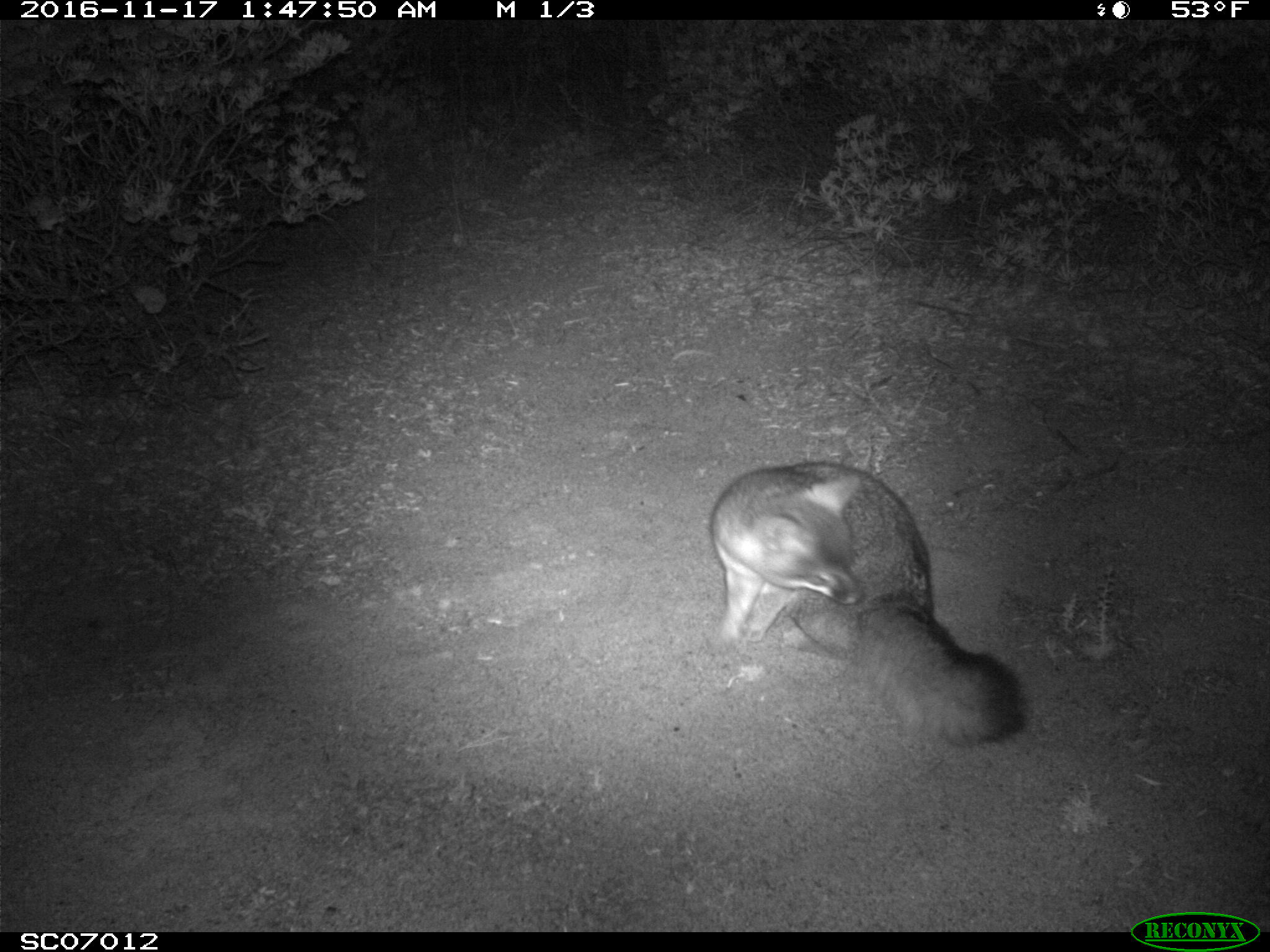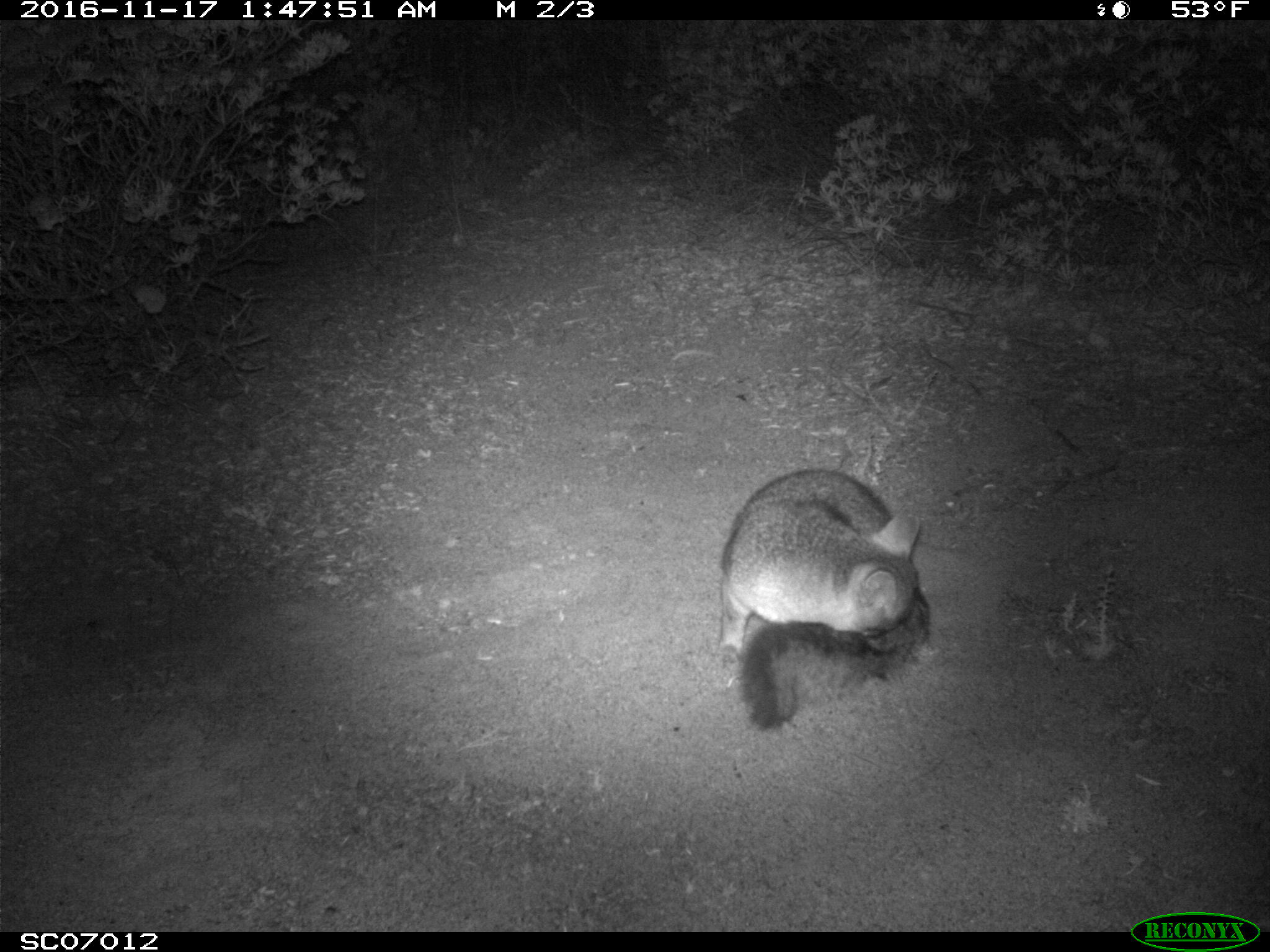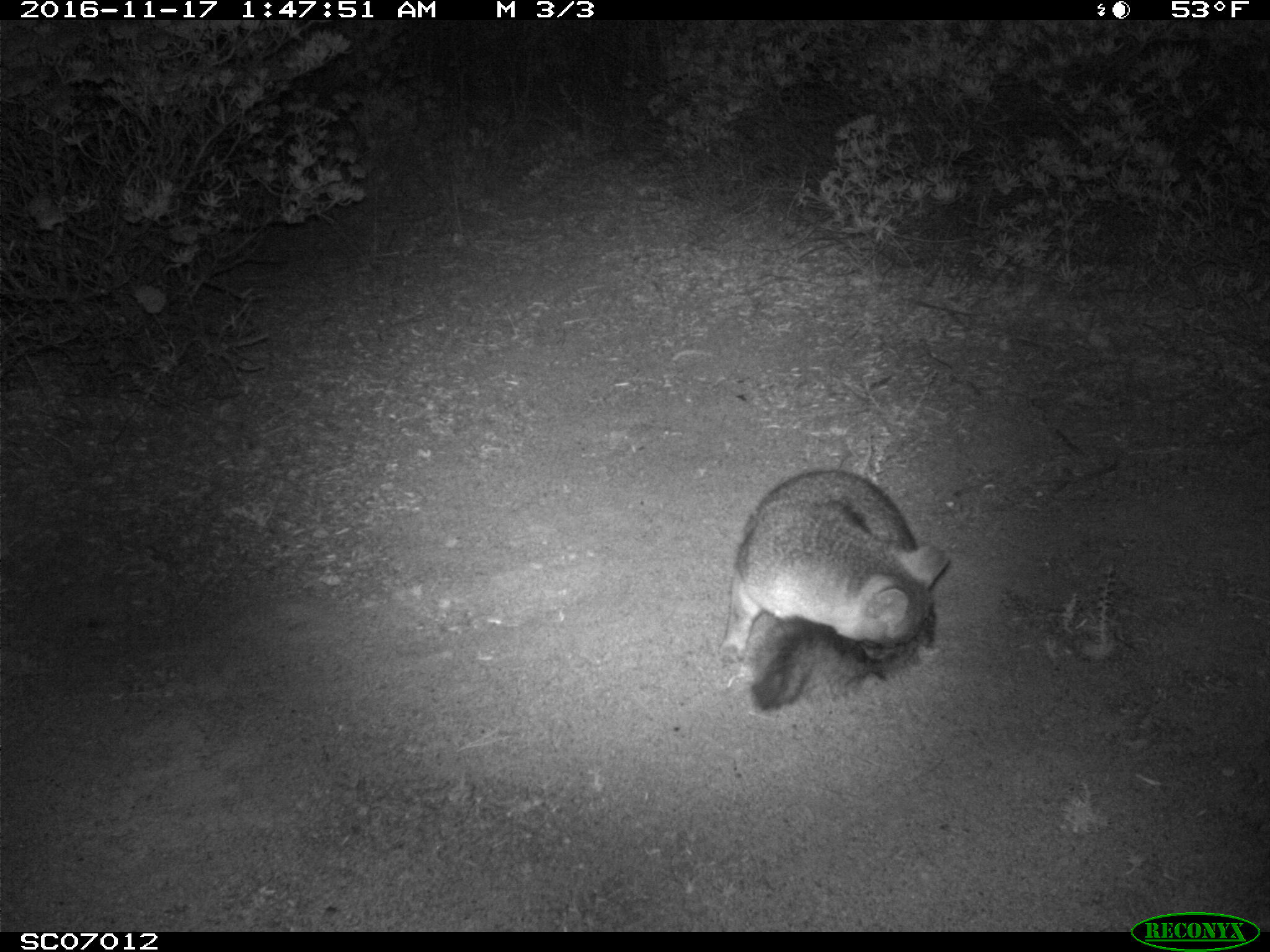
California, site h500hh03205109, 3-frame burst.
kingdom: Animalia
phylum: Chordata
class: Mammalia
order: Carnivora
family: Canidae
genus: Urocyon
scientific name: Urocyon littoralis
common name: island fox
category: fox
Fox (island fox) (Urocyon littoralis).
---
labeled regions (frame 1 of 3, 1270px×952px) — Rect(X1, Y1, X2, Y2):
fox: Rect(709, 462, 1024, 747)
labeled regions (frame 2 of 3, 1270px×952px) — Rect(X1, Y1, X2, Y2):
fox: Rect(718, 469, 928, 729)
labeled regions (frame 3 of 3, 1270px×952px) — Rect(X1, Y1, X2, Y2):
fox: Rect(716, 469, 949, 712)